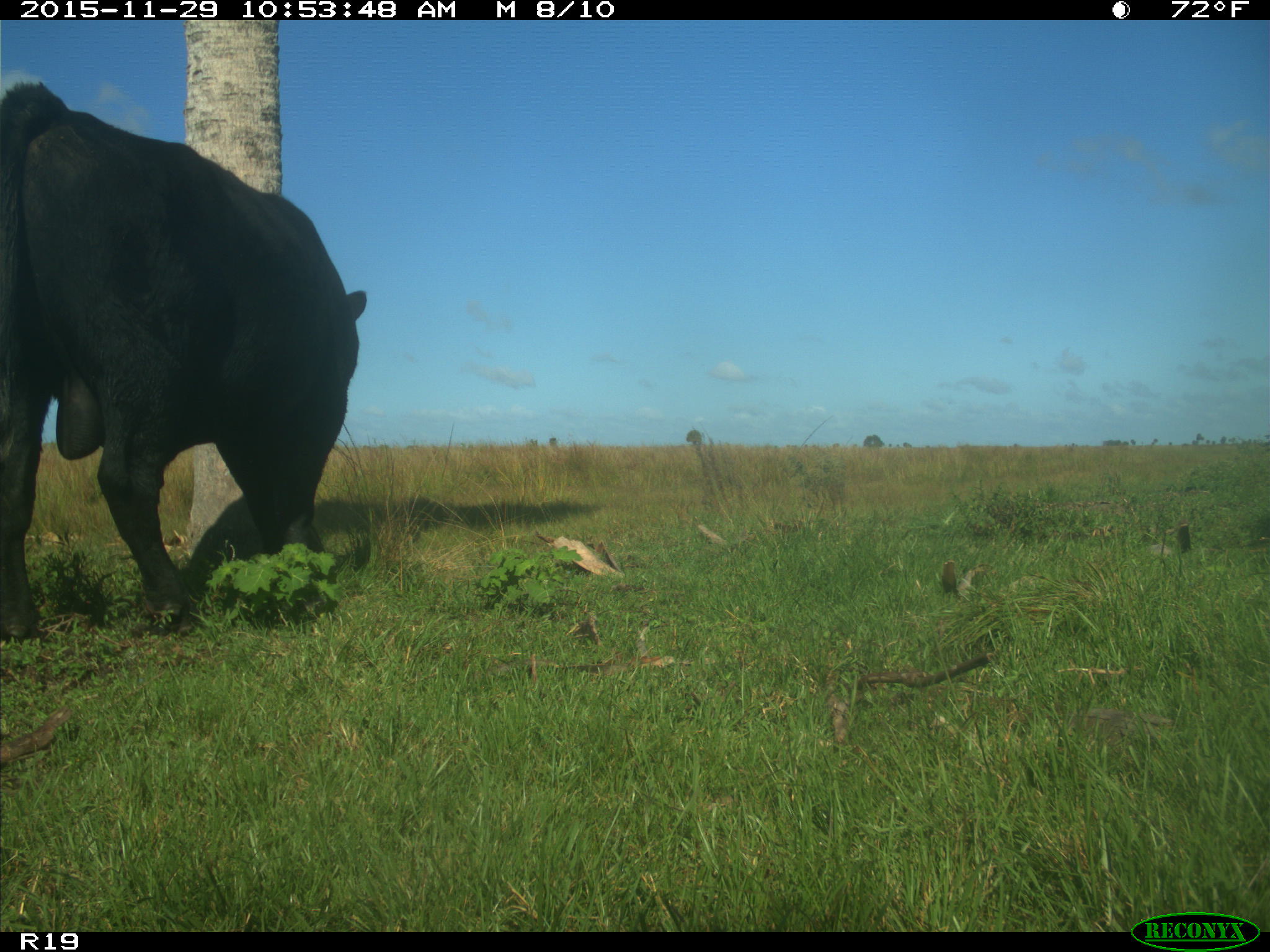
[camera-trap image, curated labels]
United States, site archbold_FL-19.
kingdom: Animalia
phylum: Chordata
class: Mammalia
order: Artiodactyla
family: Bovidae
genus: Bos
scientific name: Bos taurus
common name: domestic cow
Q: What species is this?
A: Bos taurus (domestic cow).